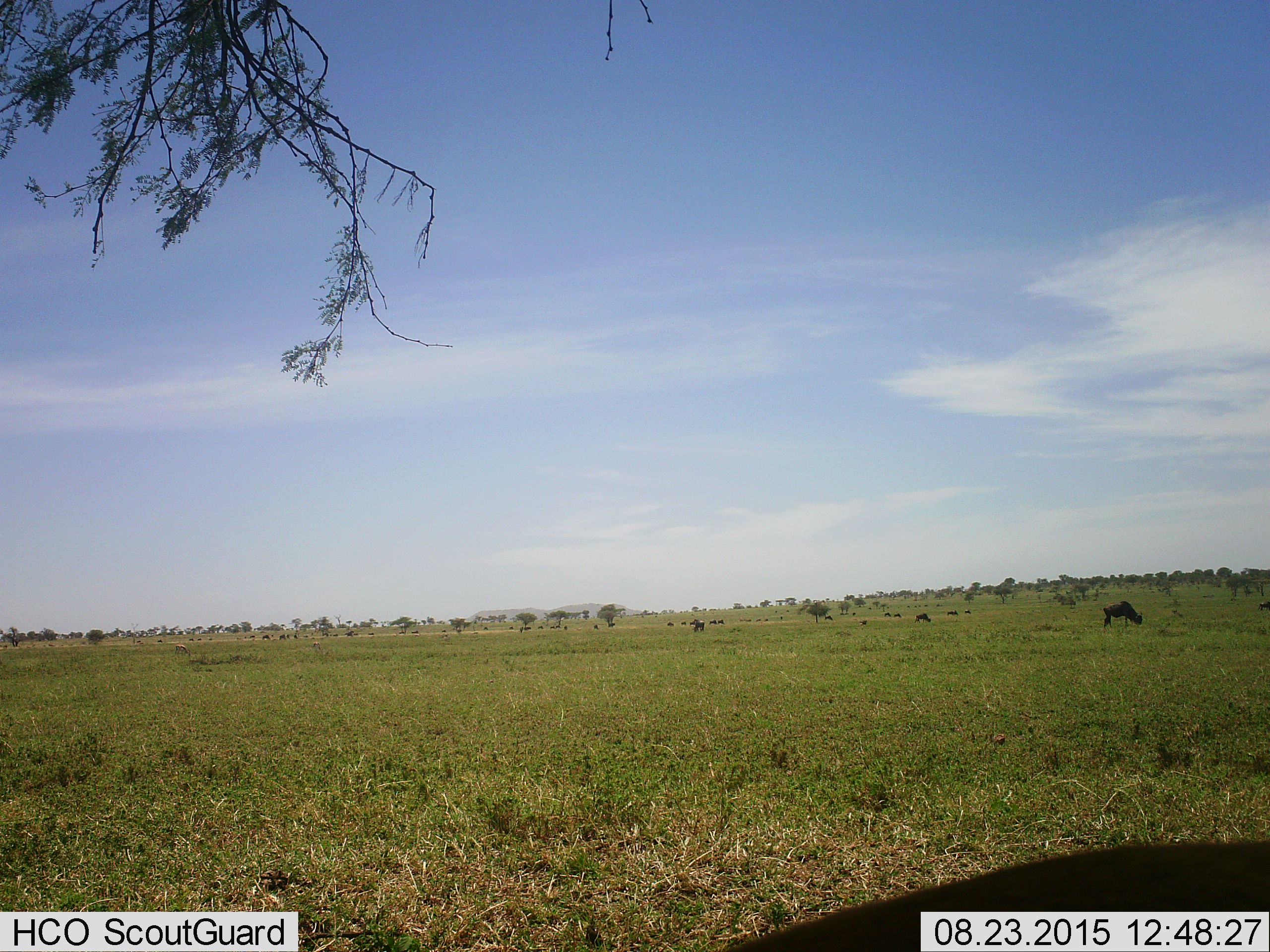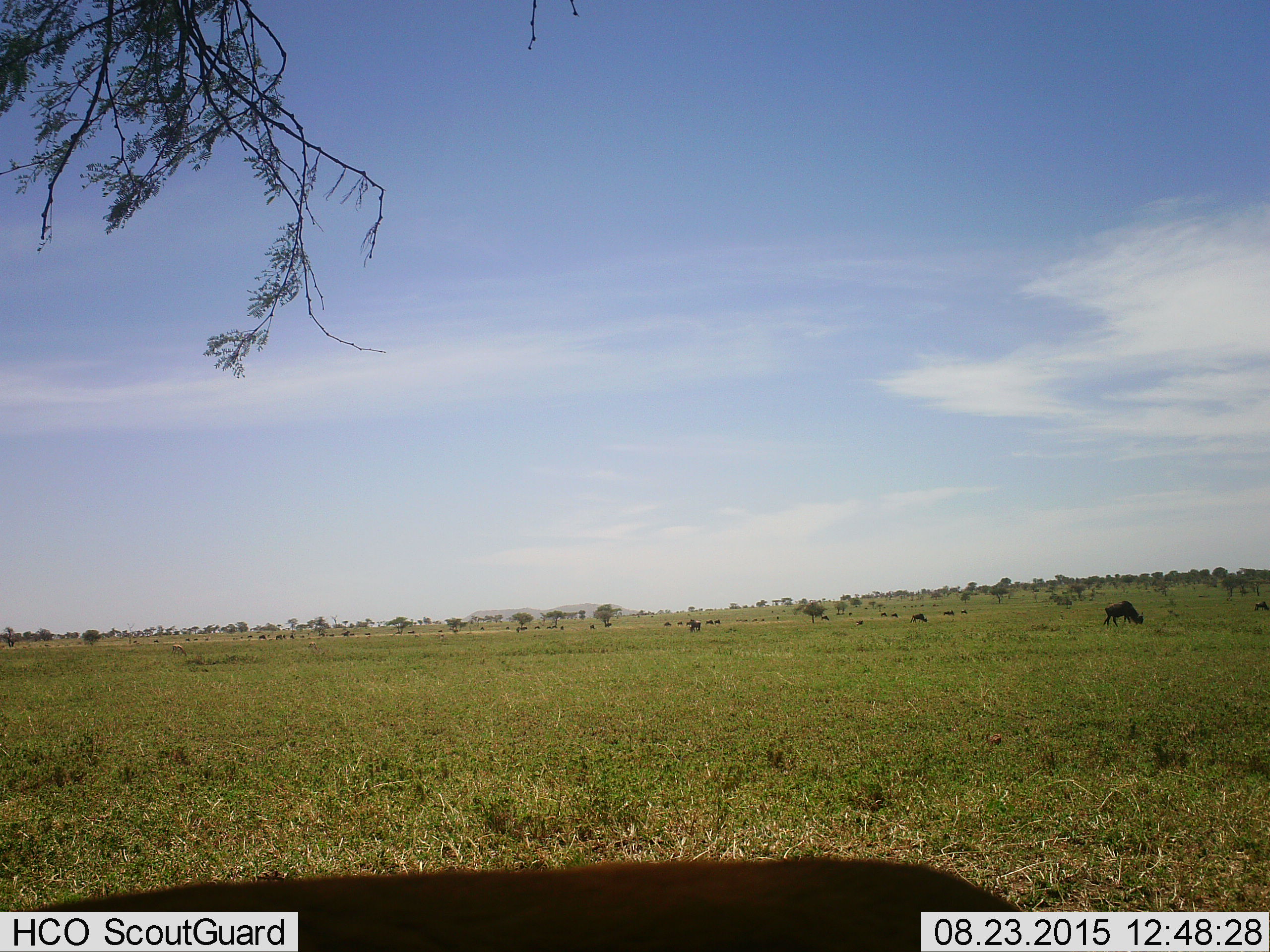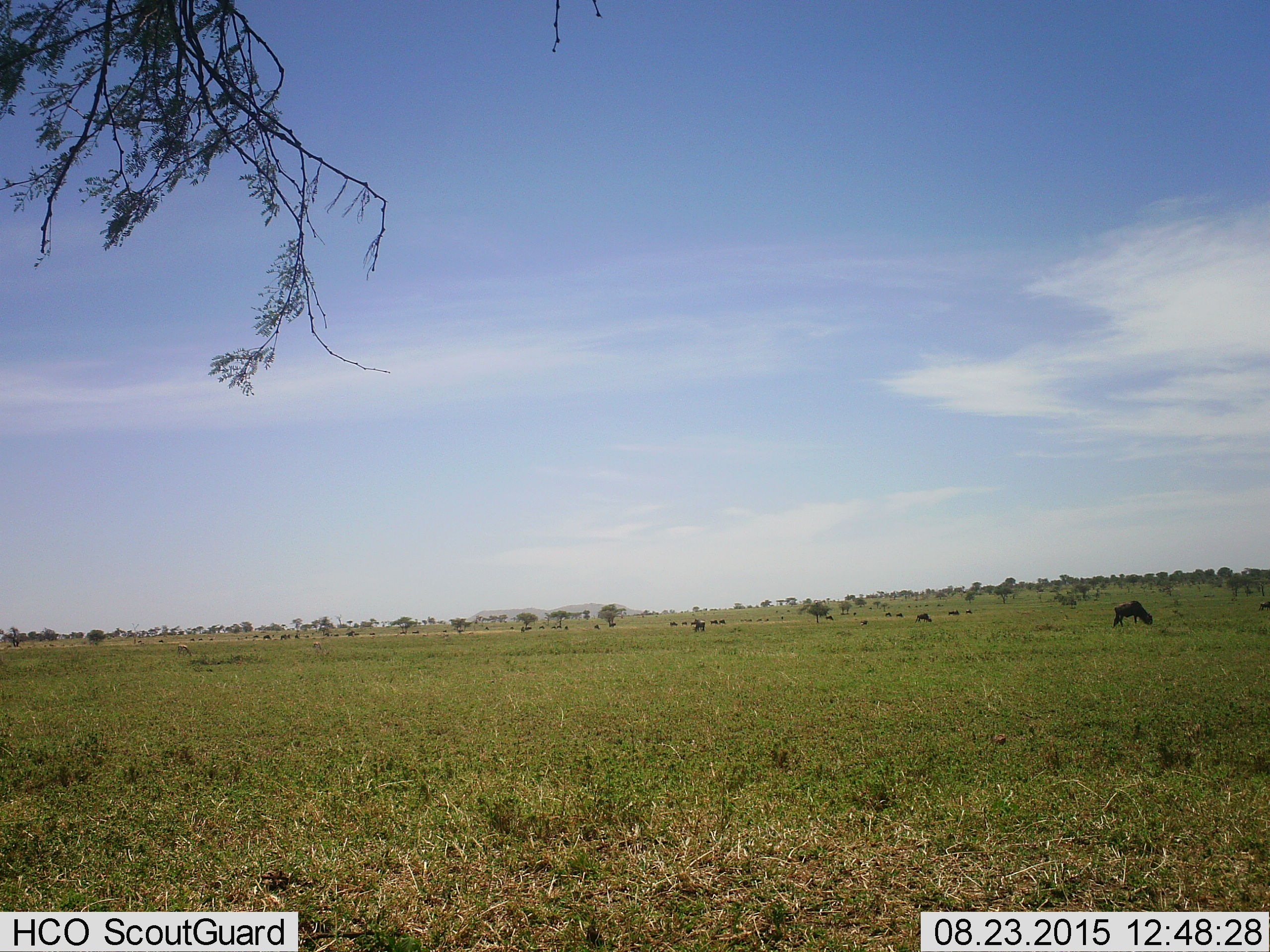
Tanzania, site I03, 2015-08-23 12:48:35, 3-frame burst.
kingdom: Animalia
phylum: Chordata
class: Mammalia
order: Artiodactyla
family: Bovidae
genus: Connochaetes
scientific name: Connochaetes taurinus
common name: blue wildebeest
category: wildebeest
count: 11-50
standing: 40%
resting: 0%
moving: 20%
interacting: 0%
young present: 0%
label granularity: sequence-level